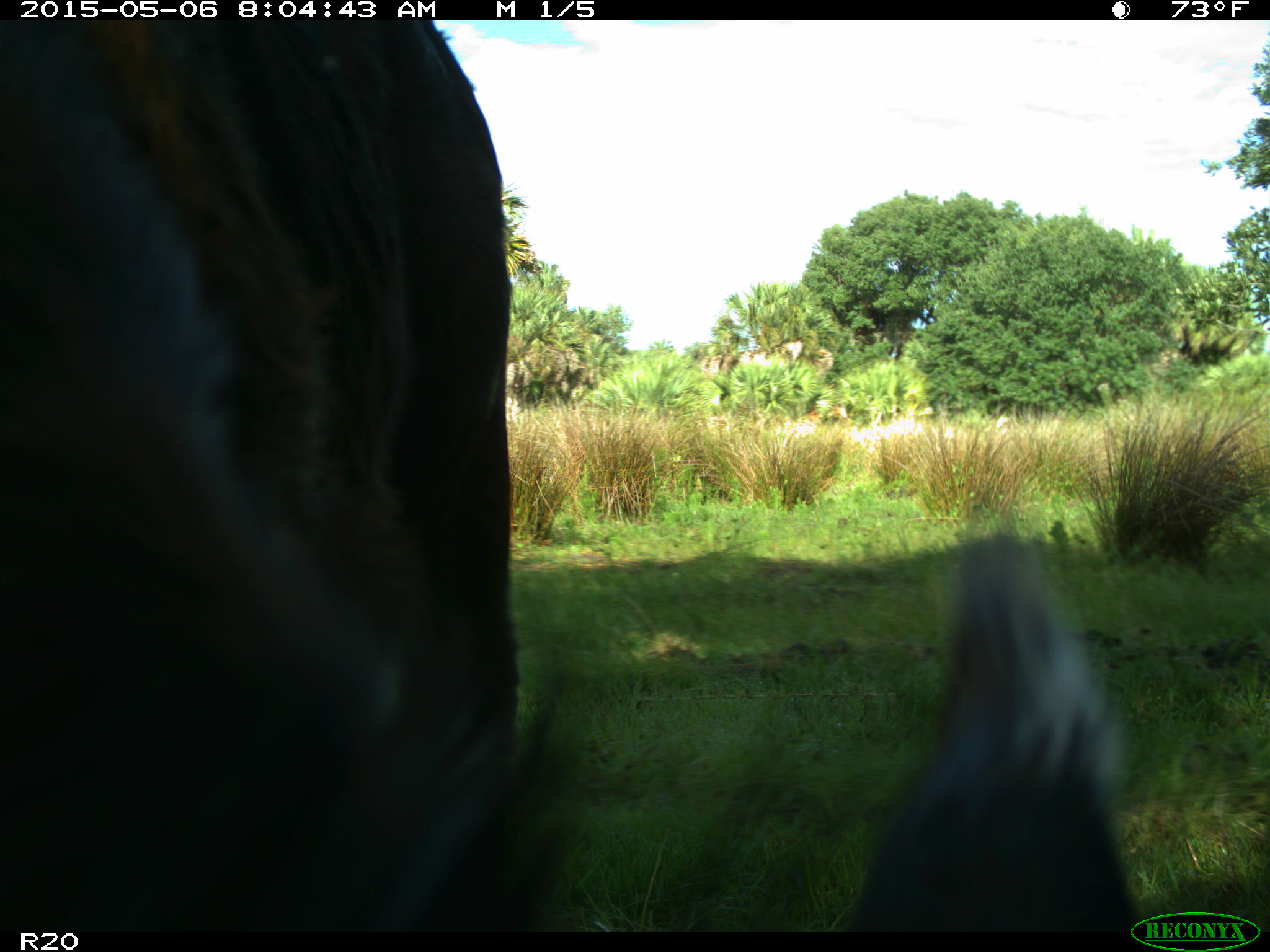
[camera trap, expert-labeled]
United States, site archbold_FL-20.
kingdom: Animalia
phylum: Chordata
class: Mammalia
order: Artiodactyla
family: Bovidae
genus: Bos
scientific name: Bos taurus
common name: domestic cow